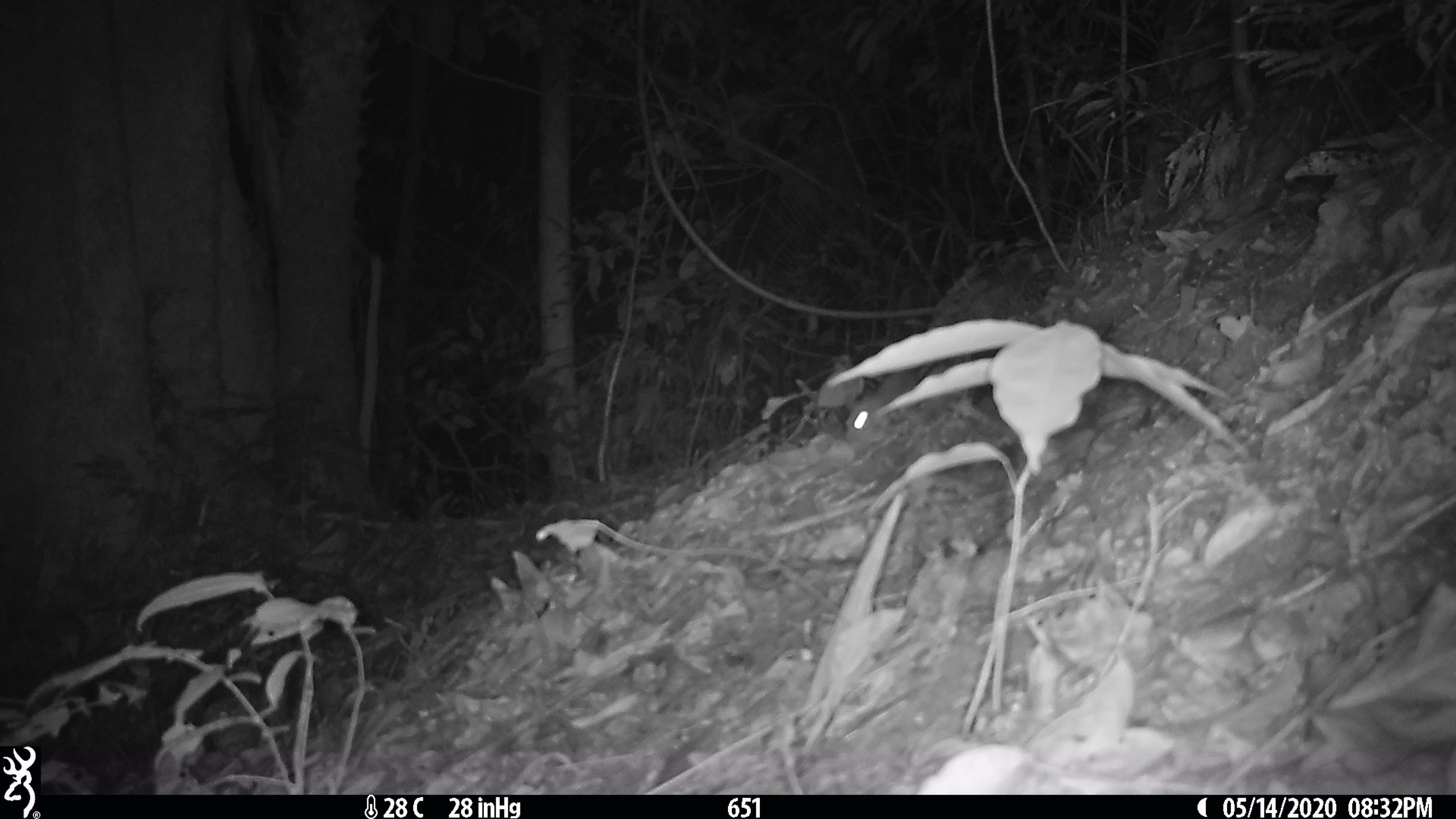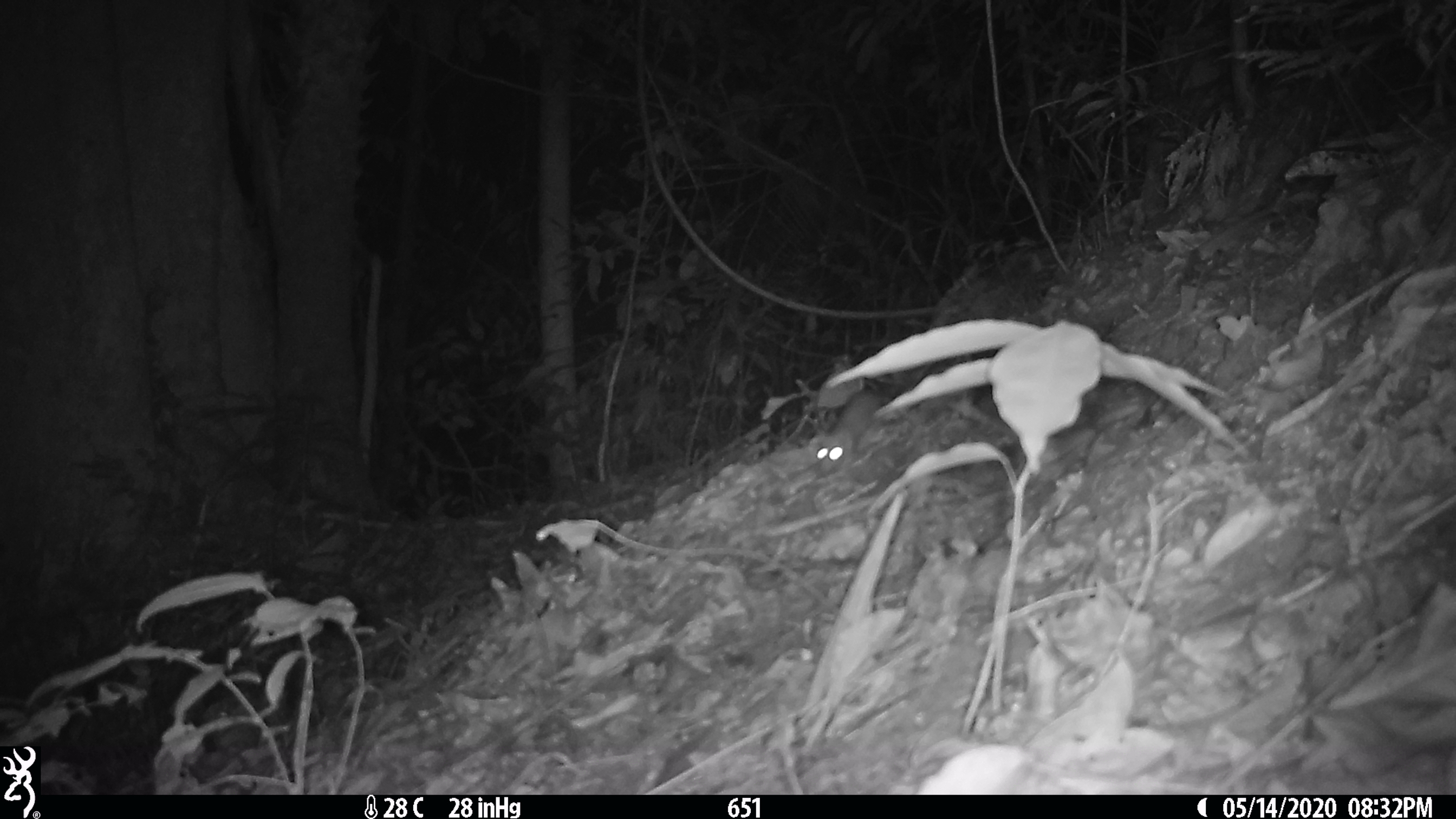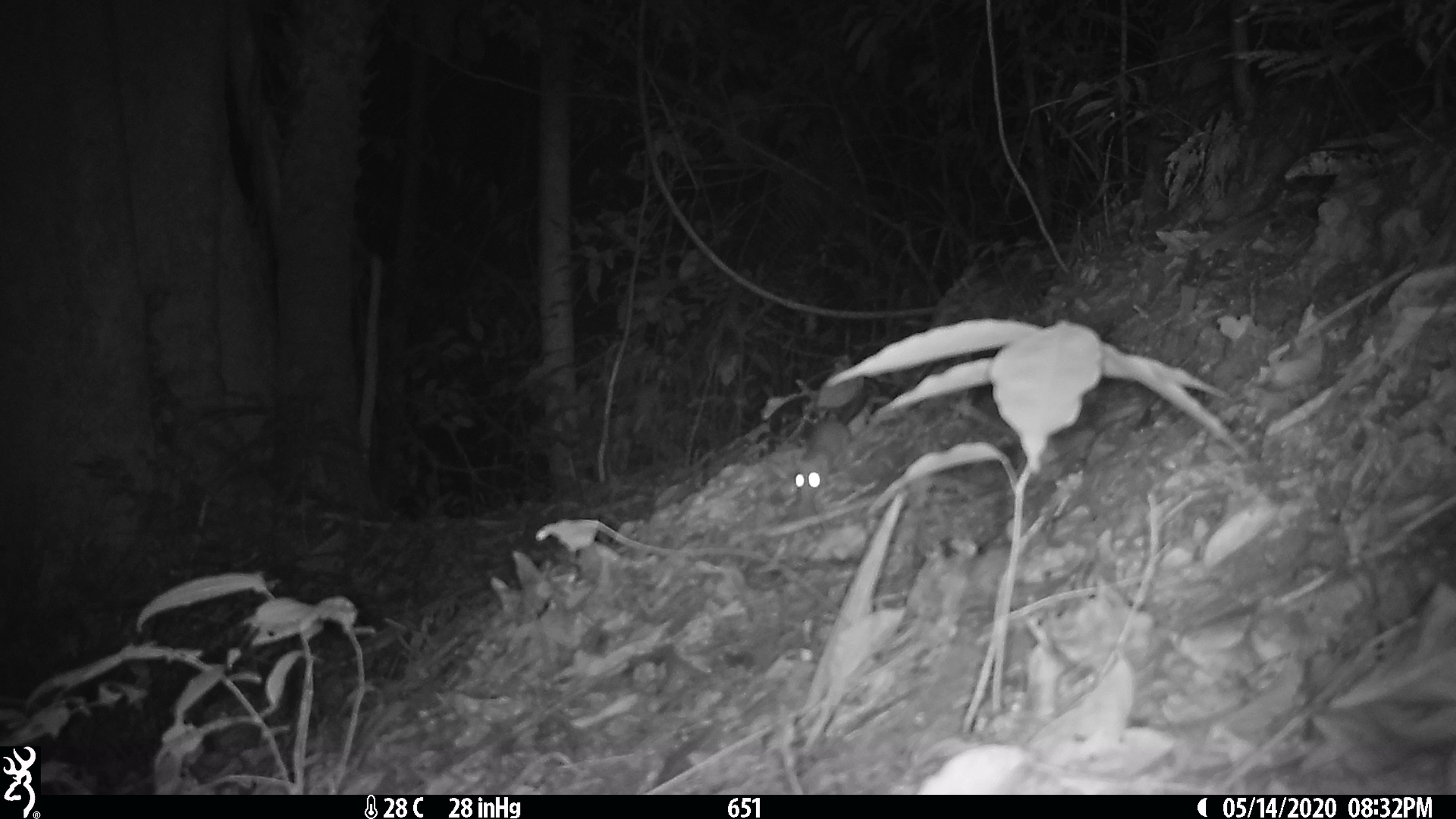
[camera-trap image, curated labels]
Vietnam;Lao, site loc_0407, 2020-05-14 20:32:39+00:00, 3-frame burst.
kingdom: Animalia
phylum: Chordata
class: Mammalia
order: Rodentia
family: Muridae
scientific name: Muridae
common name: old-world mice and rats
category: unidentified murid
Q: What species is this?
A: Unidentified murid (old-world mice and rats) (Muridae).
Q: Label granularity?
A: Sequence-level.